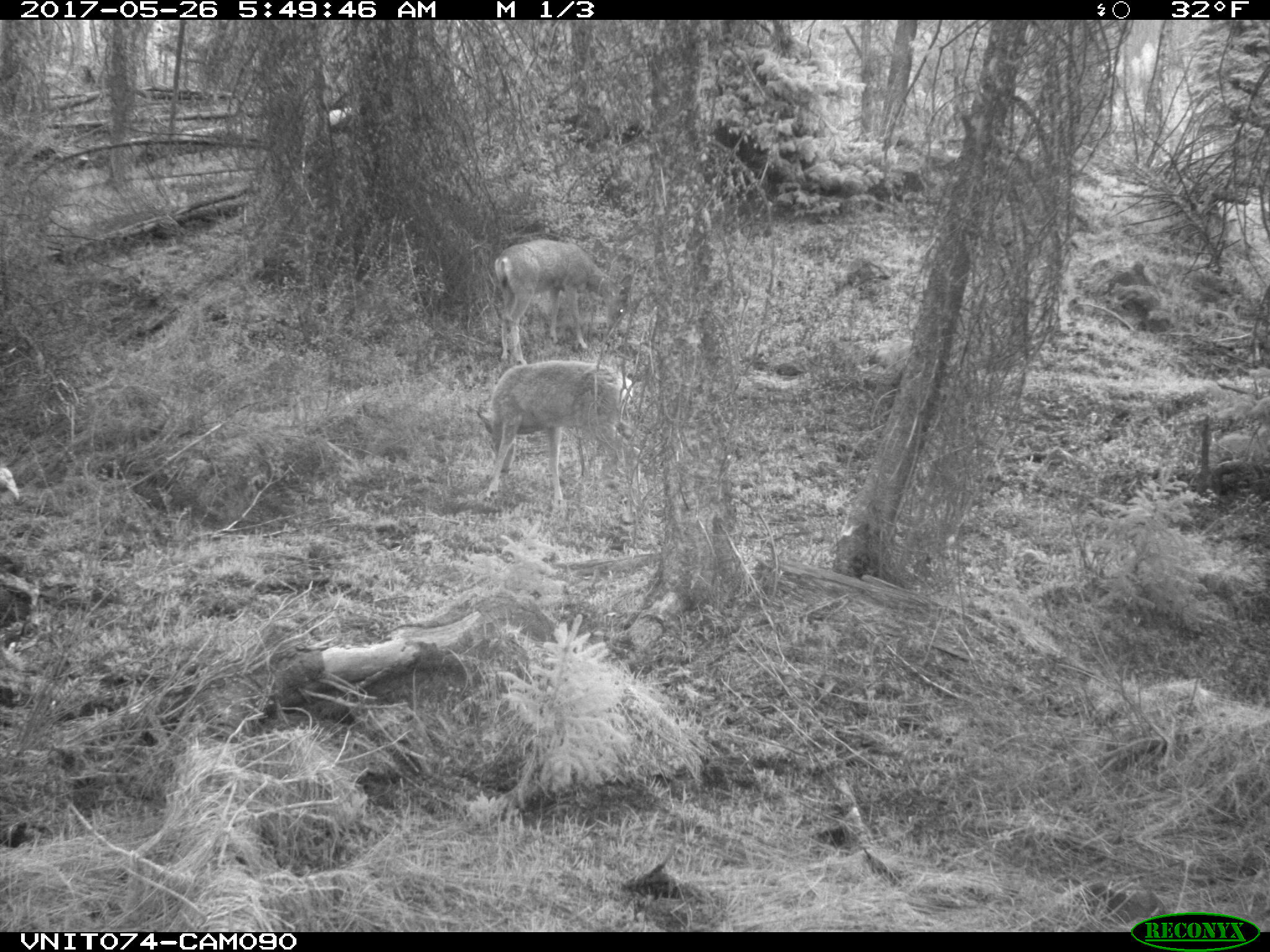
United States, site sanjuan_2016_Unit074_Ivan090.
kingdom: Animalia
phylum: Chordata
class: Mammalia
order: Artiodactyla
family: Cervidae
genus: Odocoileus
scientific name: Odocoileus hemionus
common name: mule deer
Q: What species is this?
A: Odocoileus hemionus (mule deer).